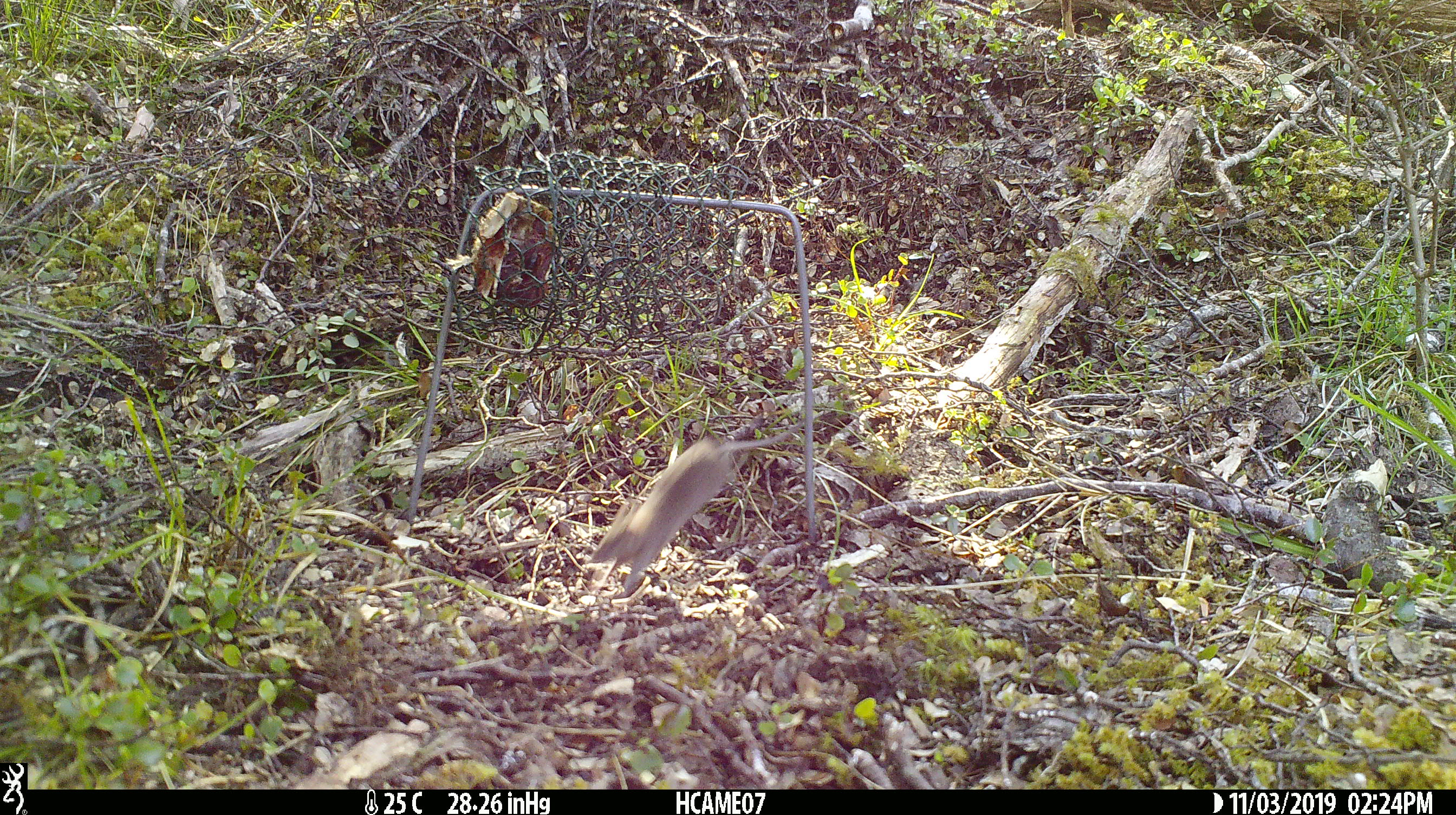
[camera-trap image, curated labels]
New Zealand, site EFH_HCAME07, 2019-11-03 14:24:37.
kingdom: Animalia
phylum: Chordata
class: Mammalia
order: Rodentia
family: Muridae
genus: Mus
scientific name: Mus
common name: mouse